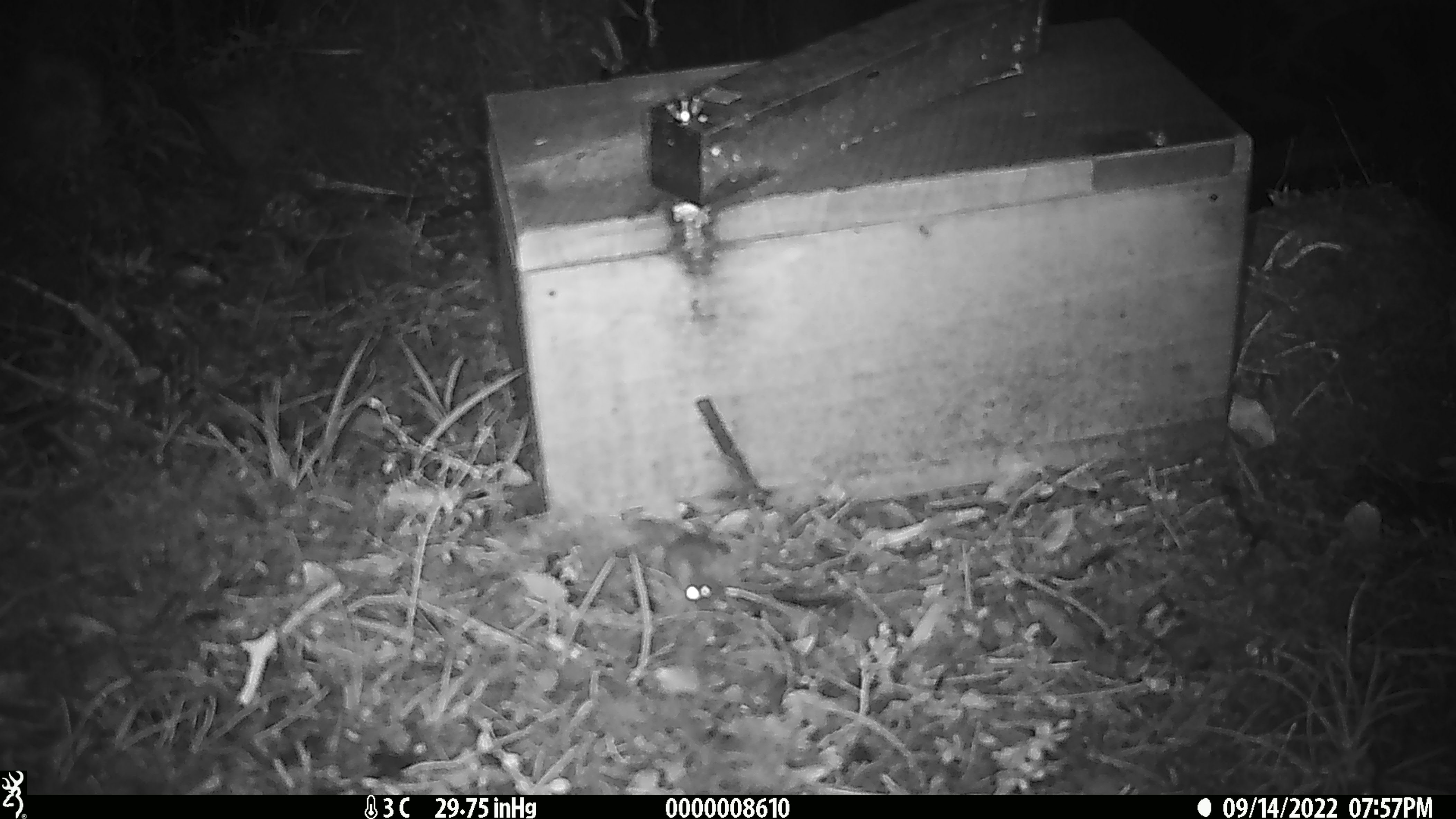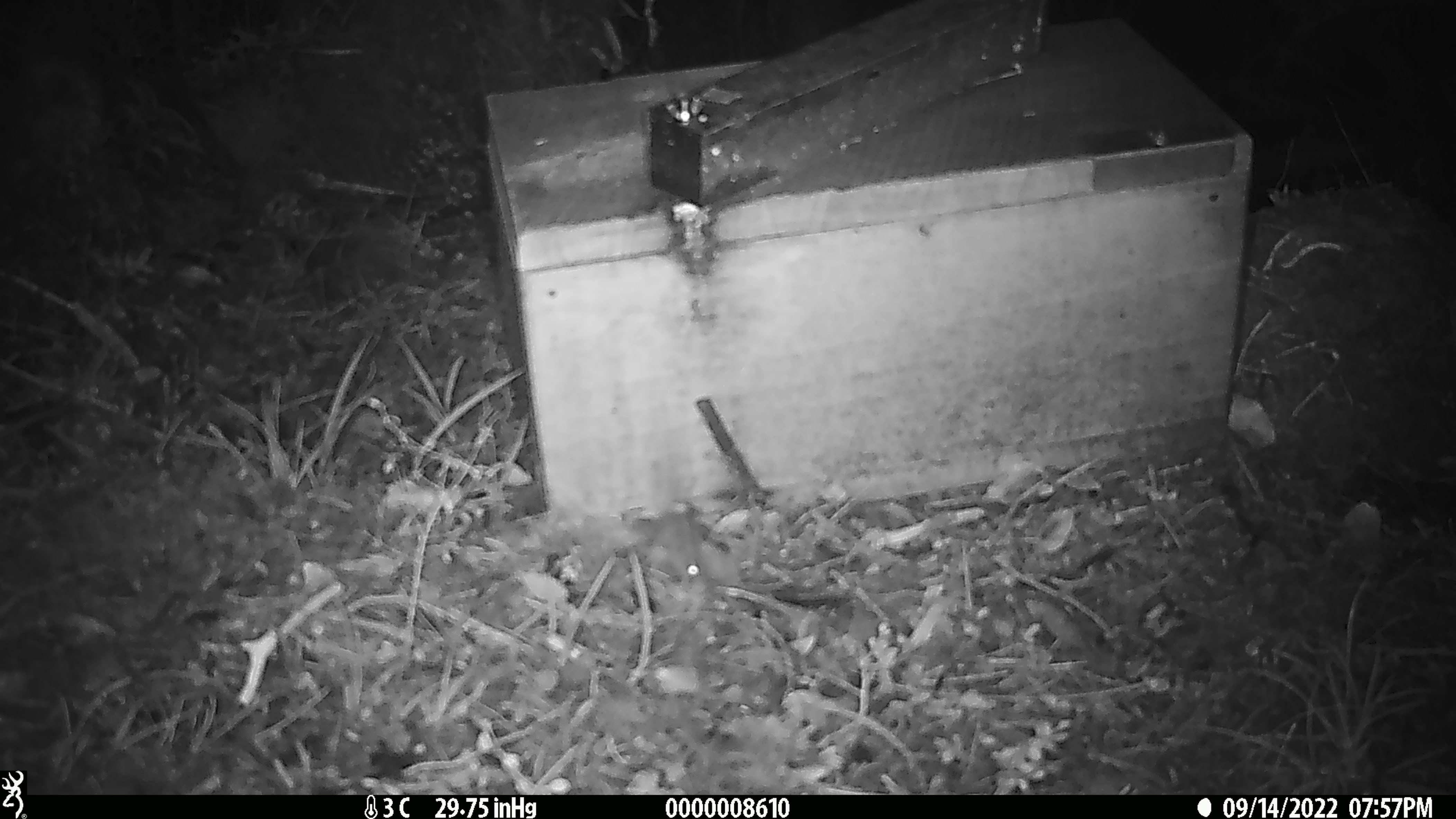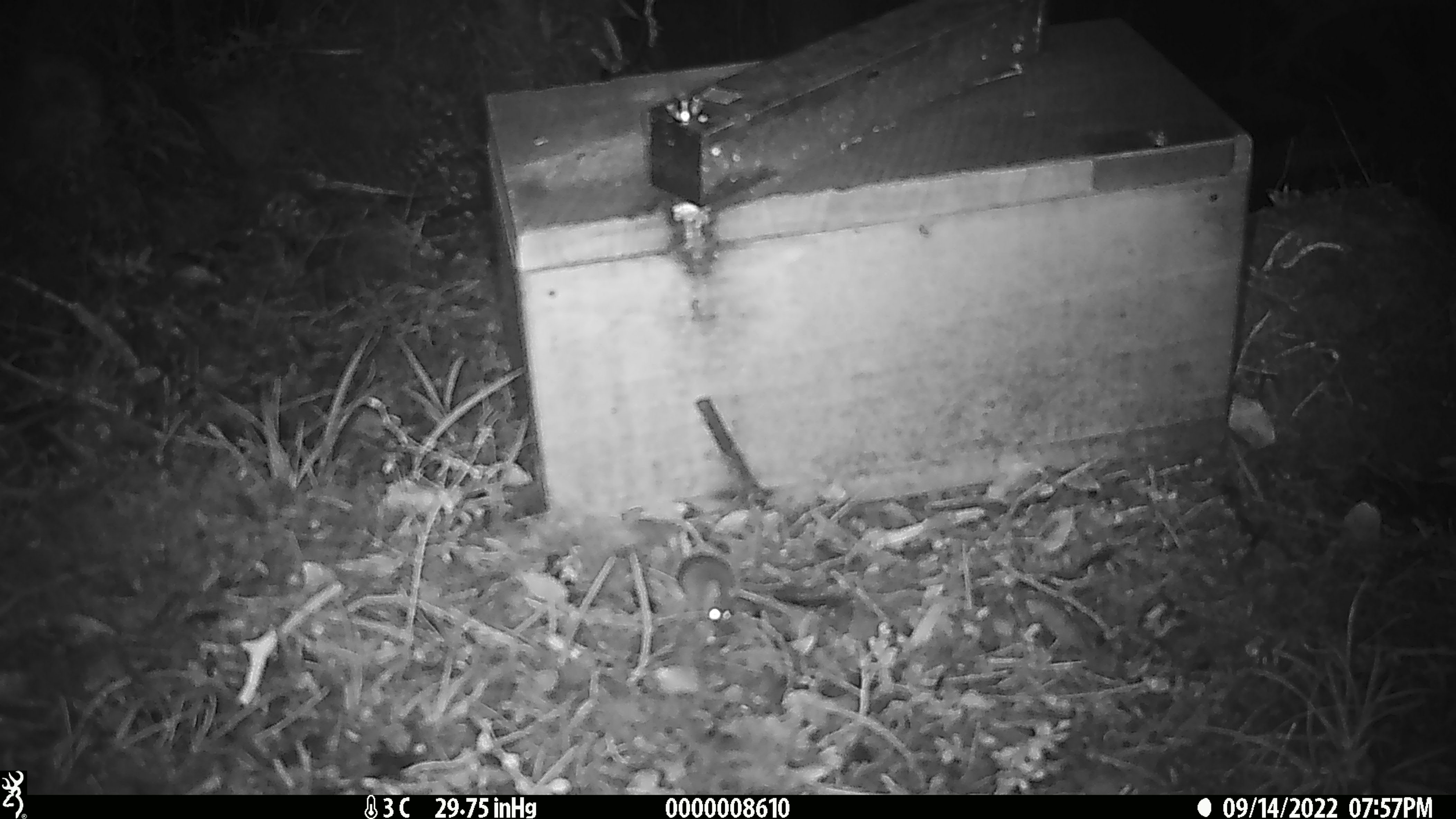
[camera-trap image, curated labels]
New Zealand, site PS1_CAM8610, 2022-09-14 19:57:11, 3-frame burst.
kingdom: Animalia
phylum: Chordata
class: Mammalia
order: Rodentia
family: Muridae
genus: Mus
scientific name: Mus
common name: mouse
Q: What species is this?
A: Mouse (Mus).